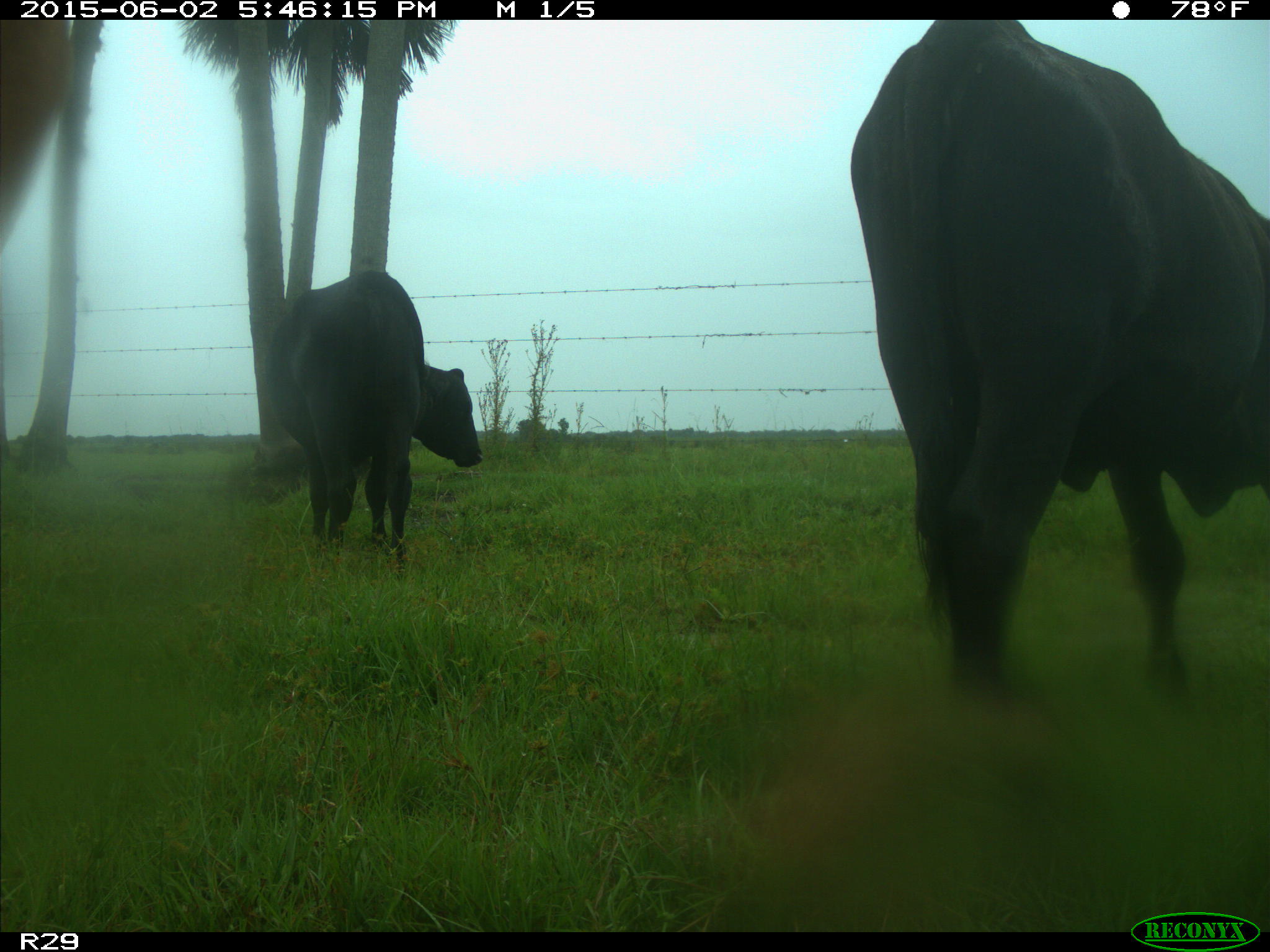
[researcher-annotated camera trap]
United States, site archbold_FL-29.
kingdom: Animalia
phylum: Chordata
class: Mammalia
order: Artiodactyla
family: Bovidae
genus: Bos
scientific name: Bos taurus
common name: domestic cow